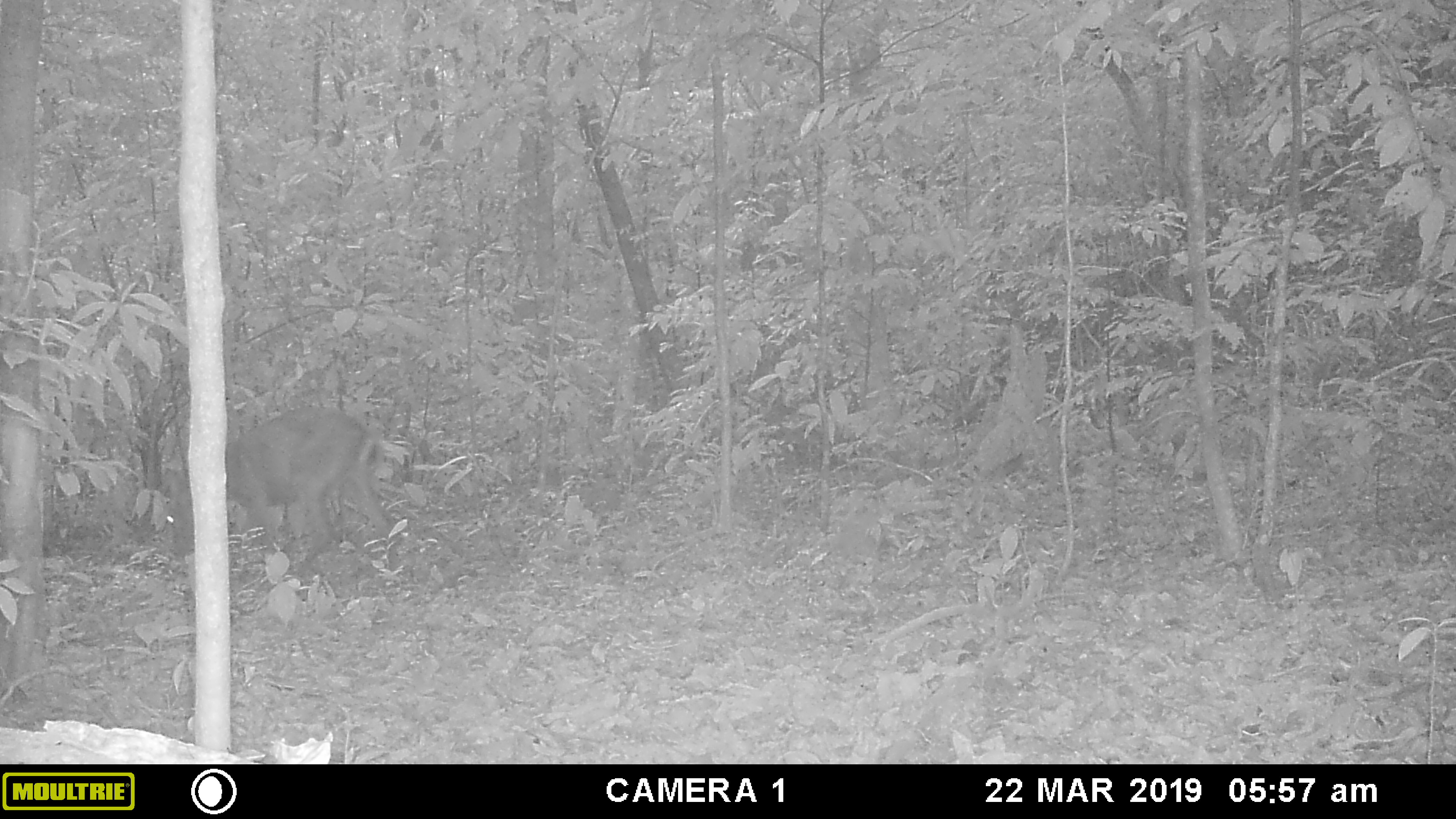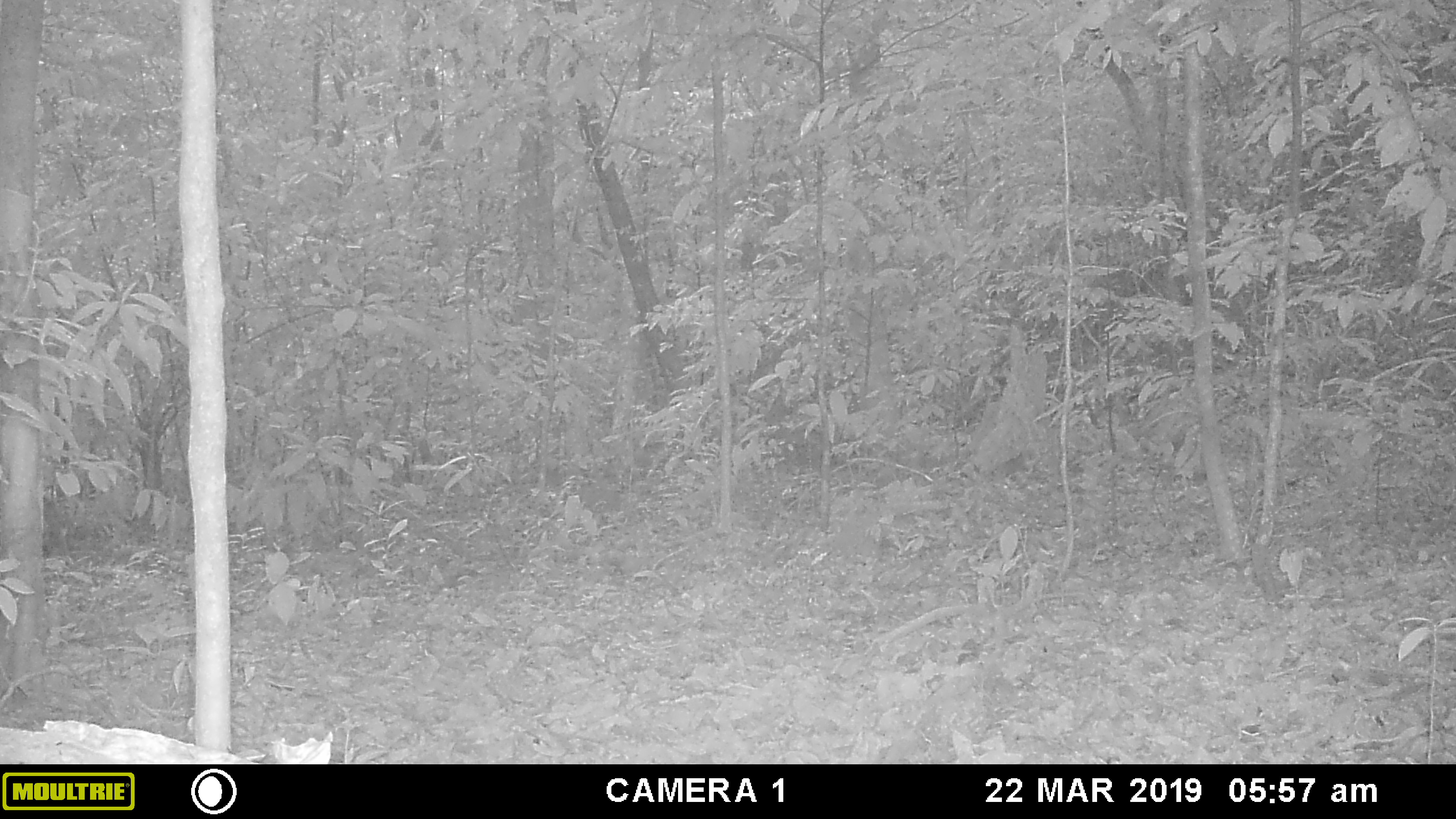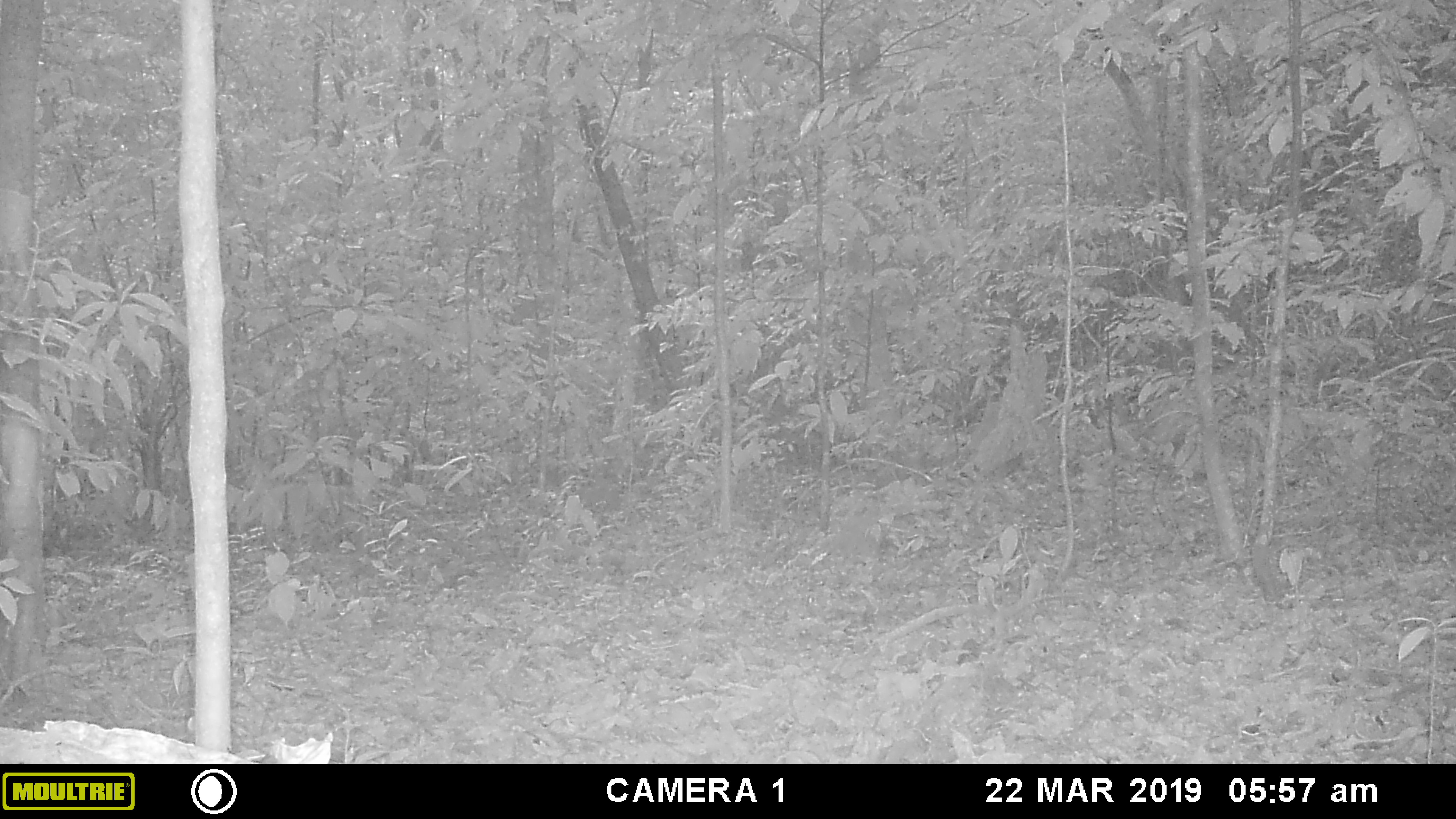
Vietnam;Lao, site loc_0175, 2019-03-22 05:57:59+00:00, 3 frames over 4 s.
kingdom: Animalia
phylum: Chordata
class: Mammalia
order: Artiodactyla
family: Cervidae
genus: Muntiacus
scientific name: Muntiacus vuquangensis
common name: large-antlered muntjac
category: large antlered muntjac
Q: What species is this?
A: Large antlered muntjac (large-antlered muntjac) (Muntiacus vuquangensis).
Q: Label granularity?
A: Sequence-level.